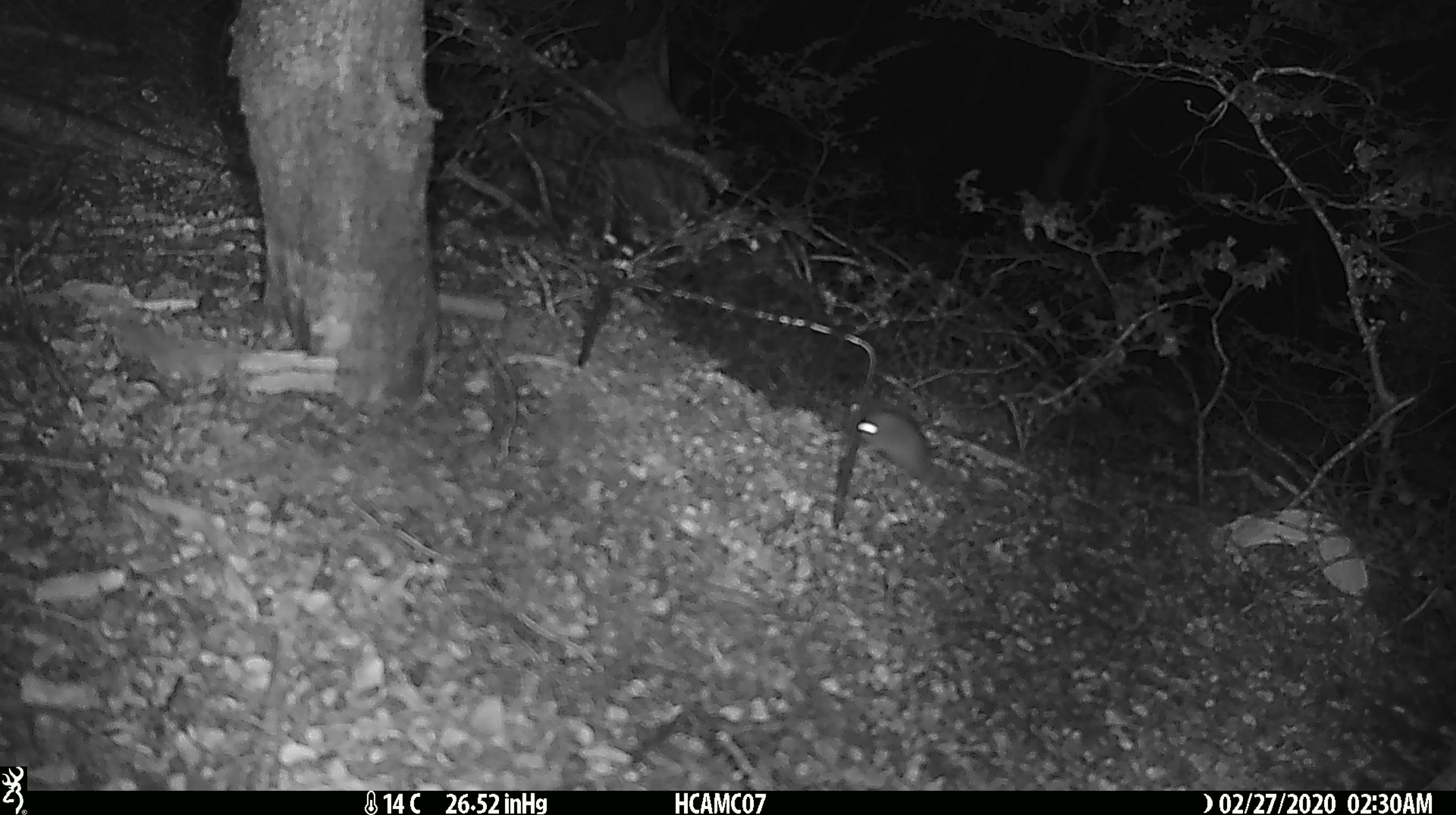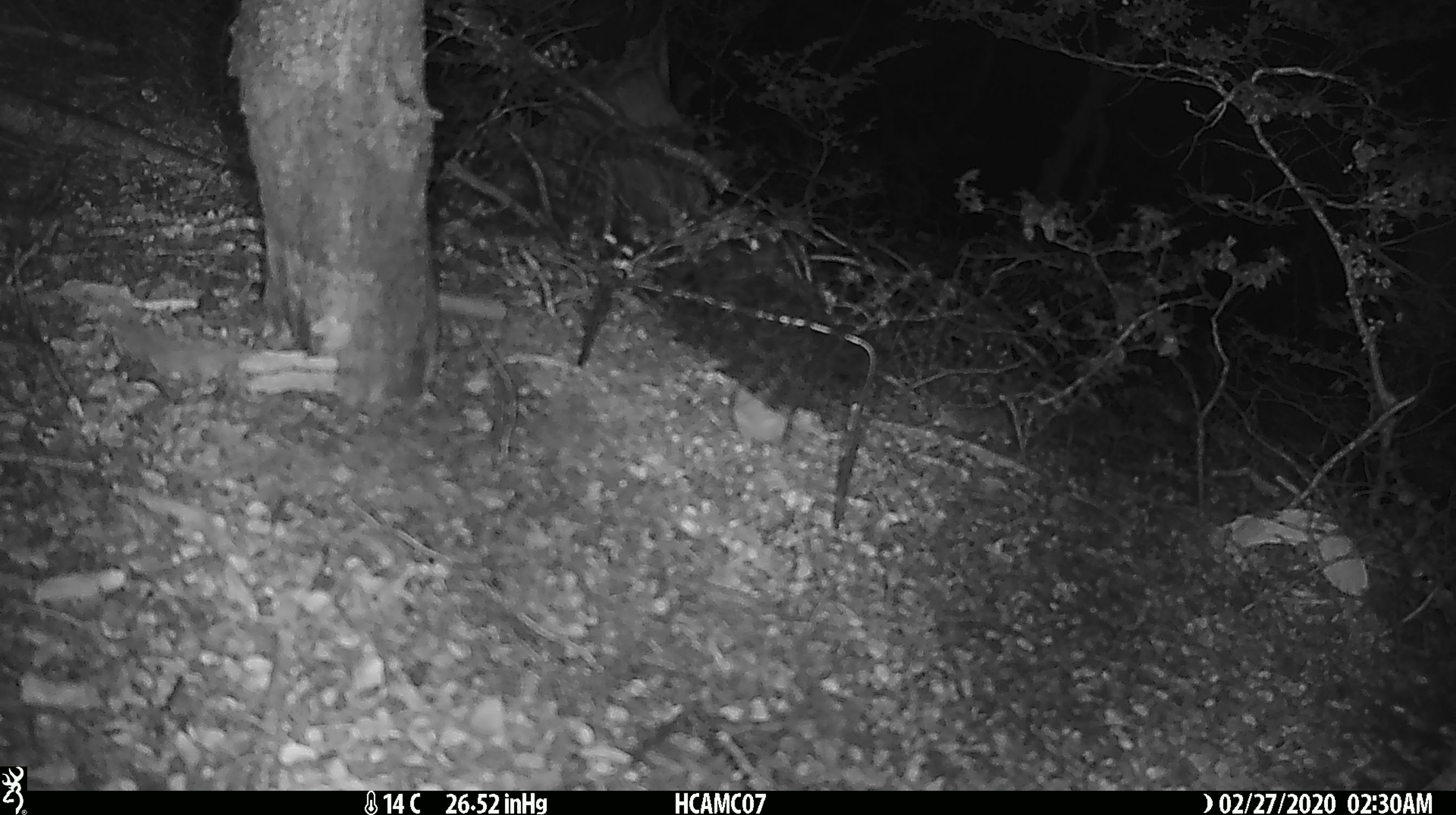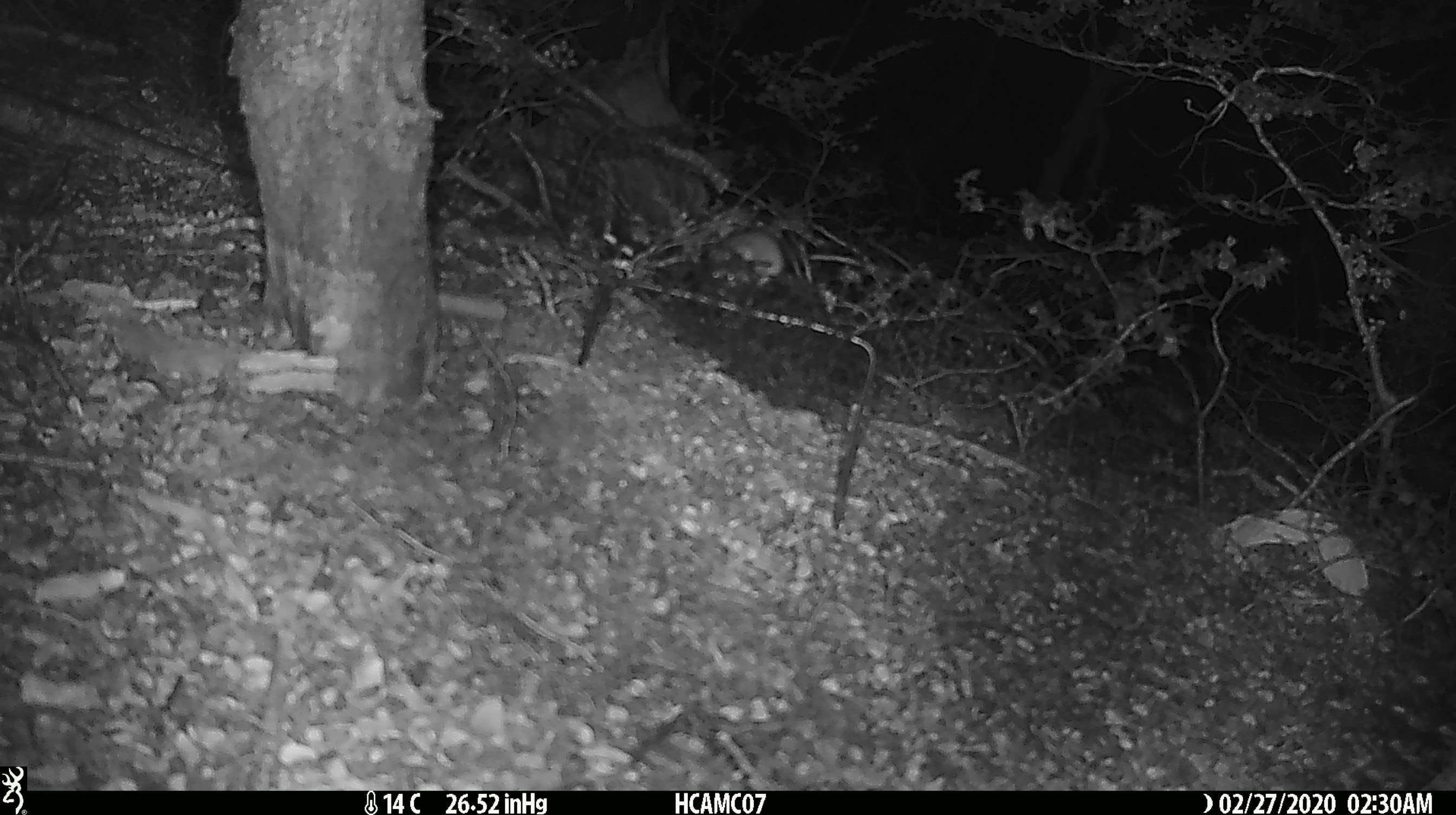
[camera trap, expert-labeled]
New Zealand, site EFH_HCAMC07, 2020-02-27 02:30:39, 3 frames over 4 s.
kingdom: Animalia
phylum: Chordata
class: Mammalia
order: Rodentia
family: Muridae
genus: Mus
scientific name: Mus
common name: mouse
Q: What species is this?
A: Mouse (Mus).